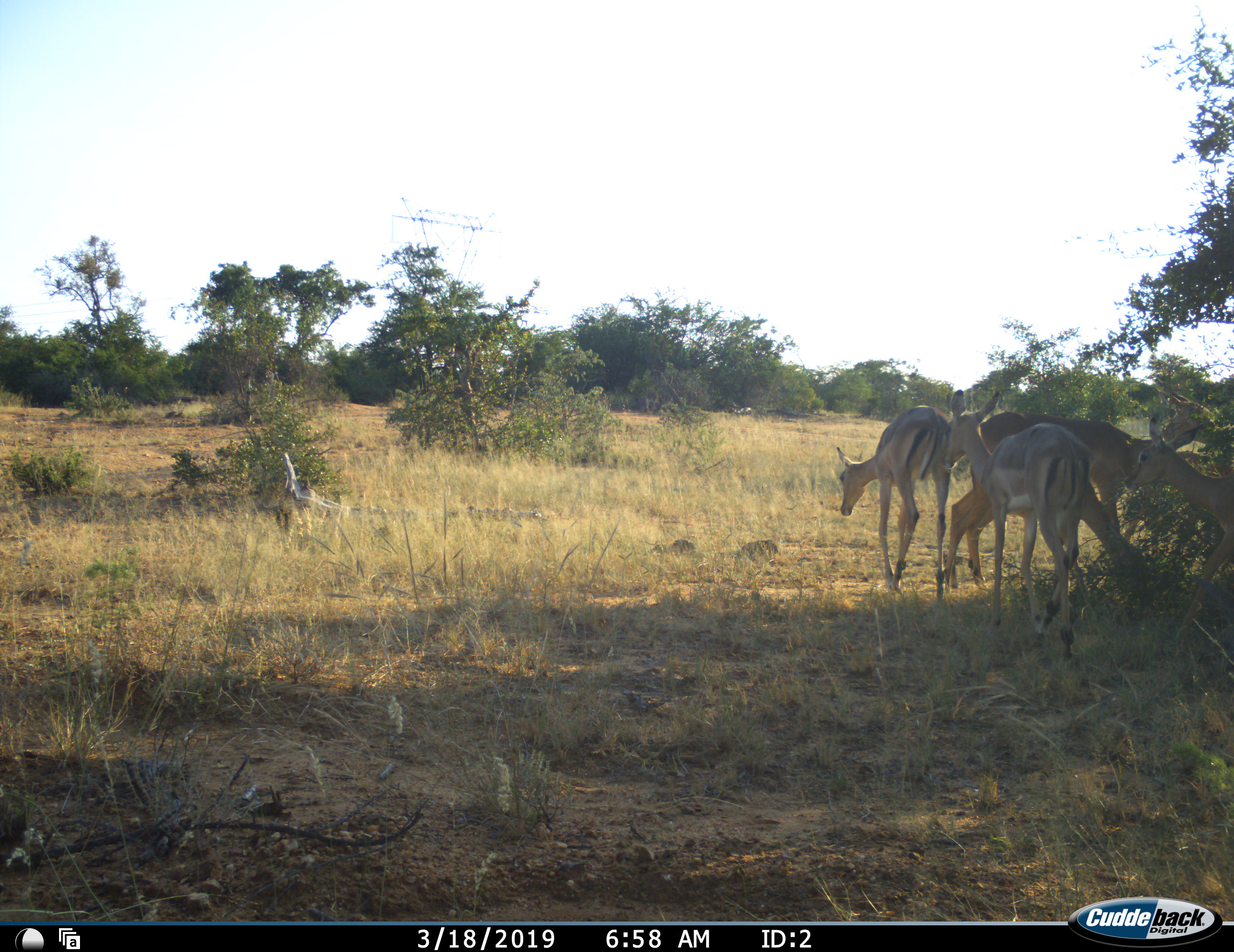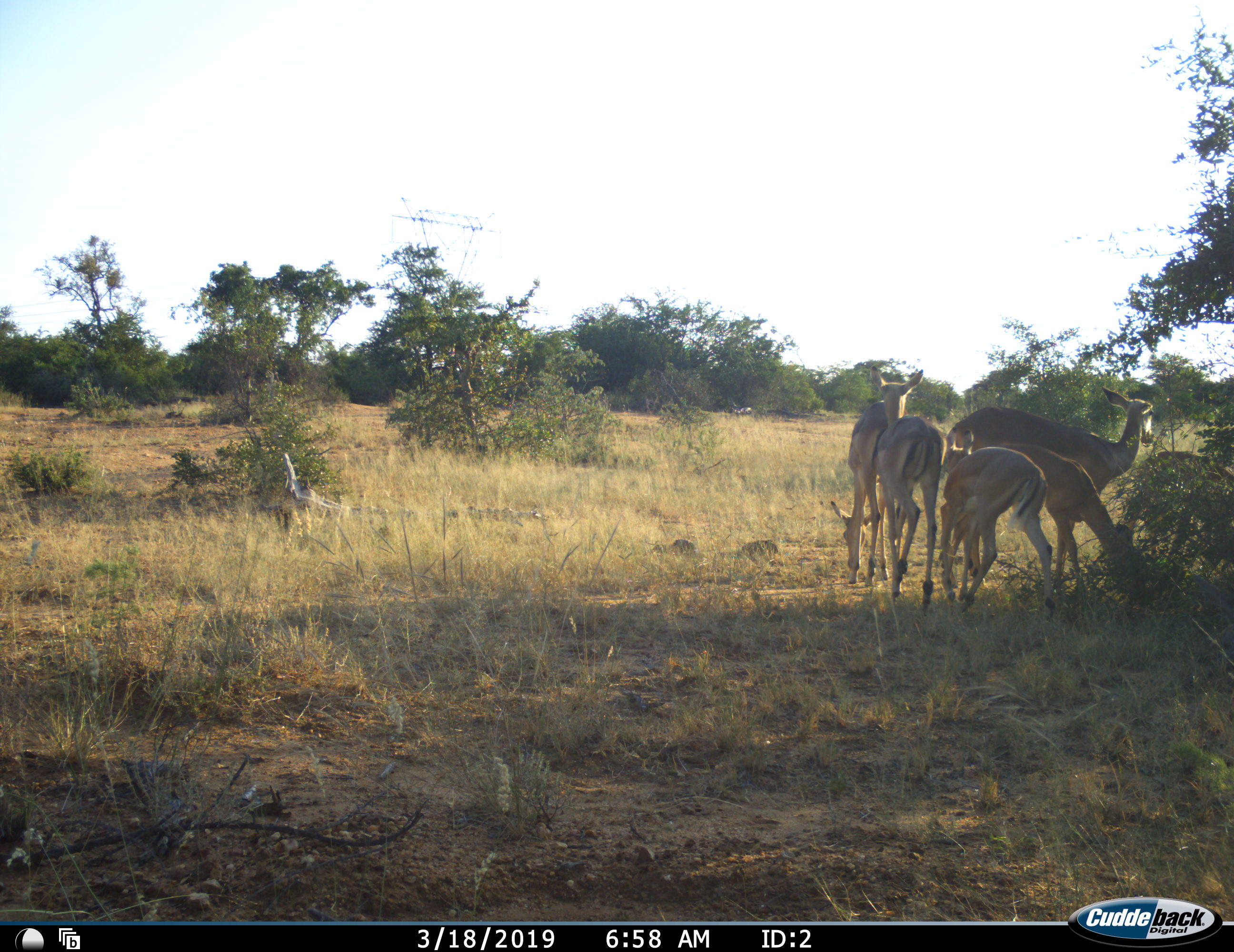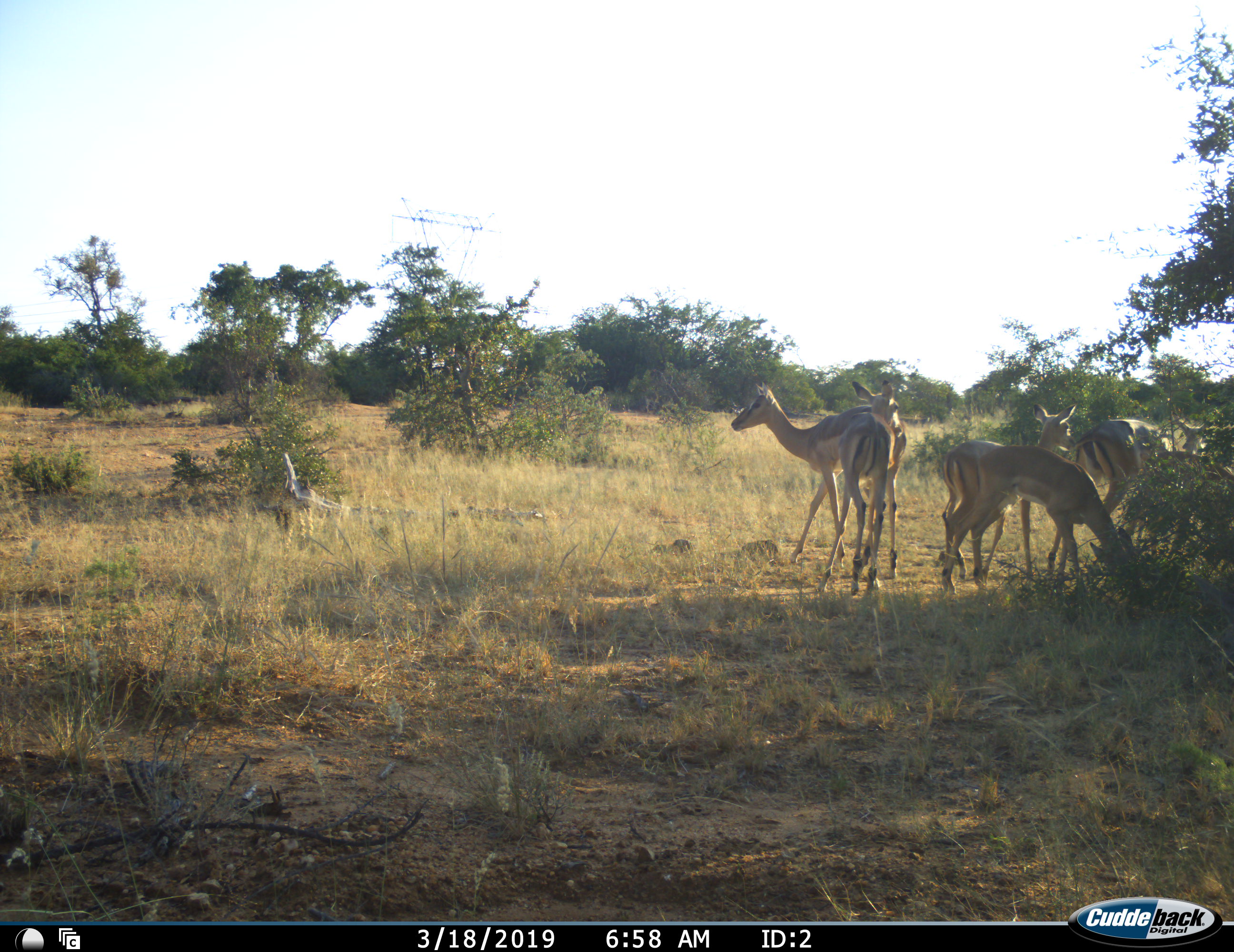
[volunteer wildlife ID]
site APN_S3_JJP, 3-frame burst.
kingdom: Animalia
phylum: Chordata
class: Mammalia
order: Artiodactyla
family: Bovidae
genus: Aepyceros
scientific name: Aepyceros melampus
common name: impala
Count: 6.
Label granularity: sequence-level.